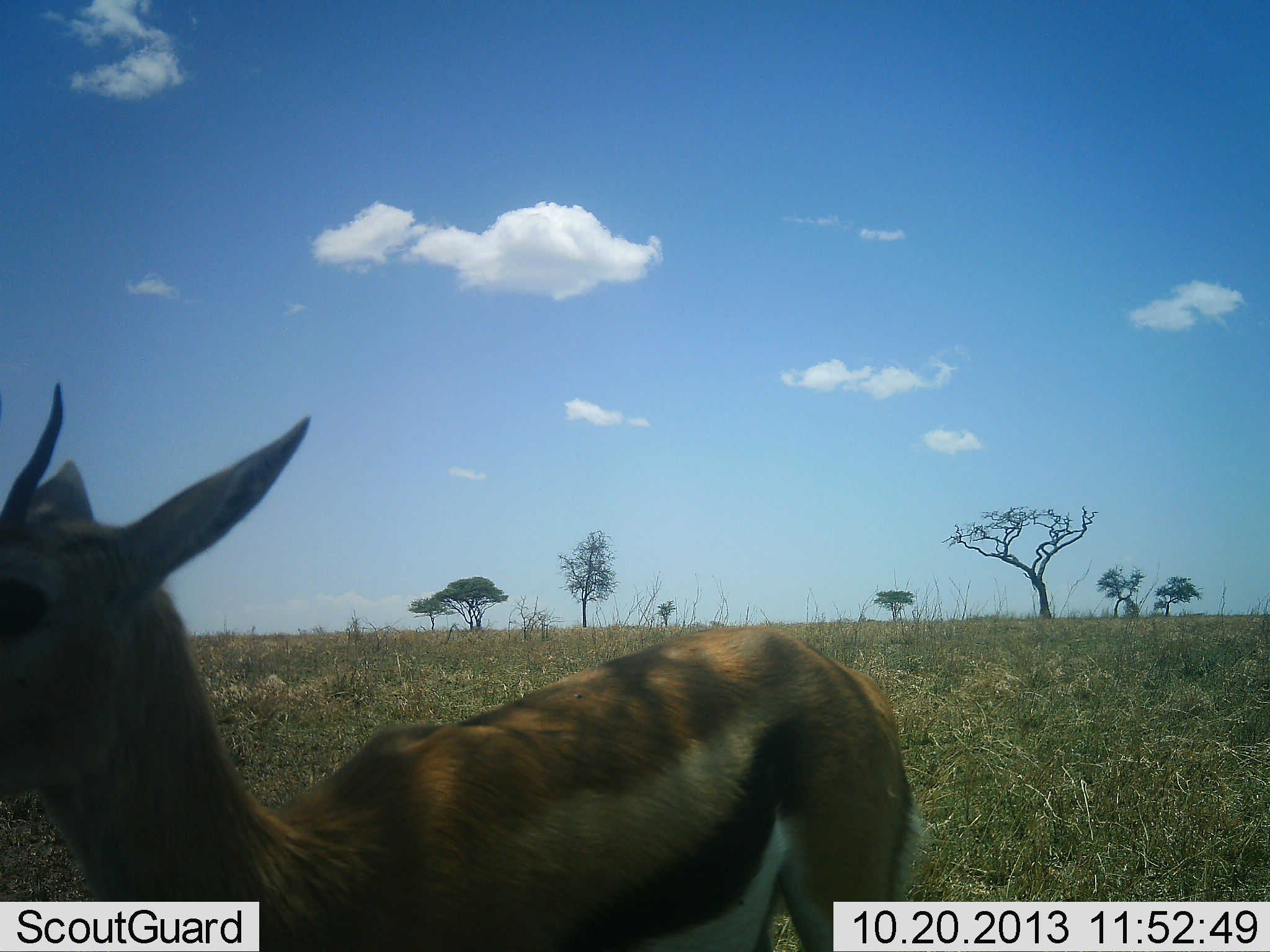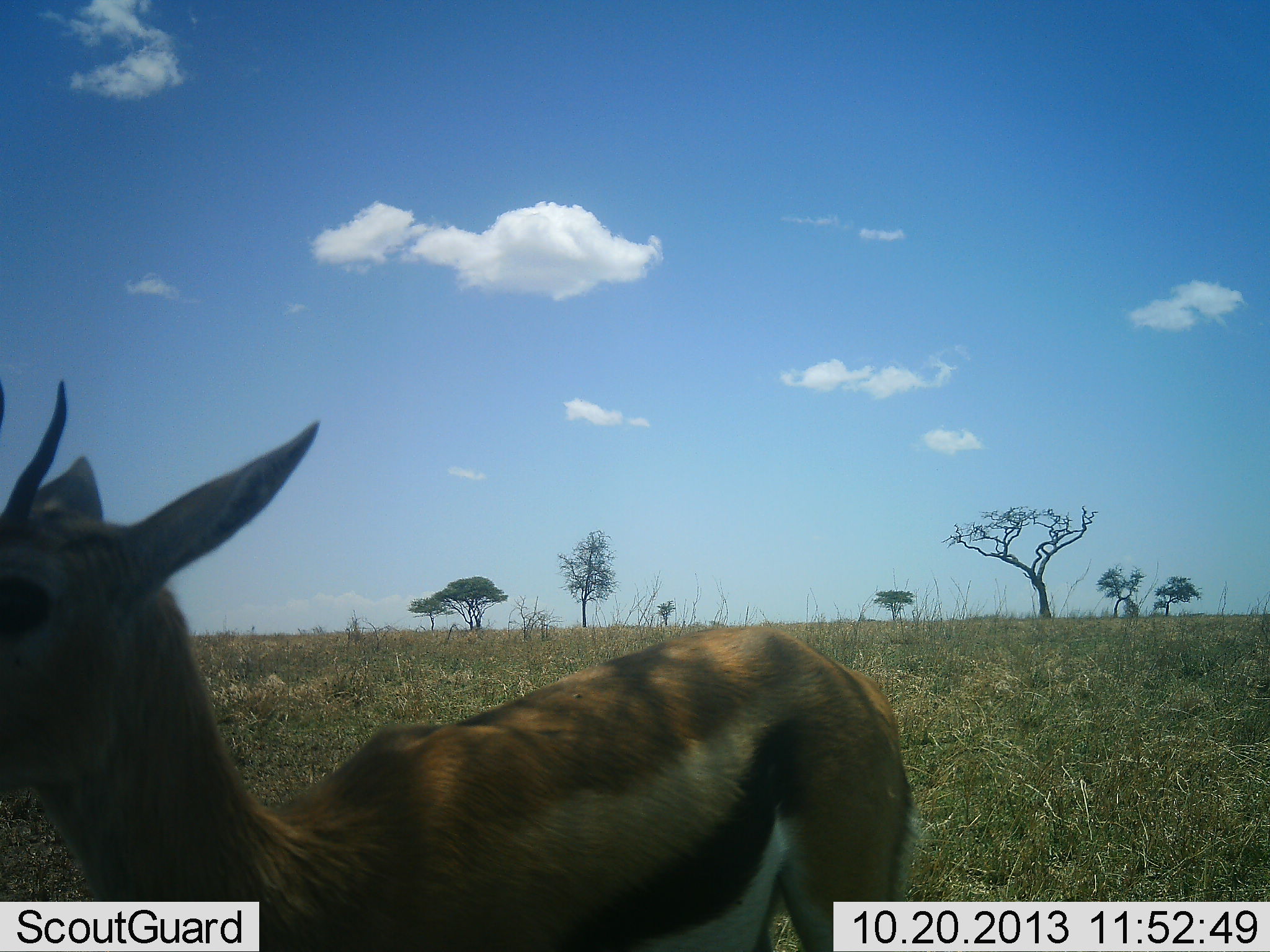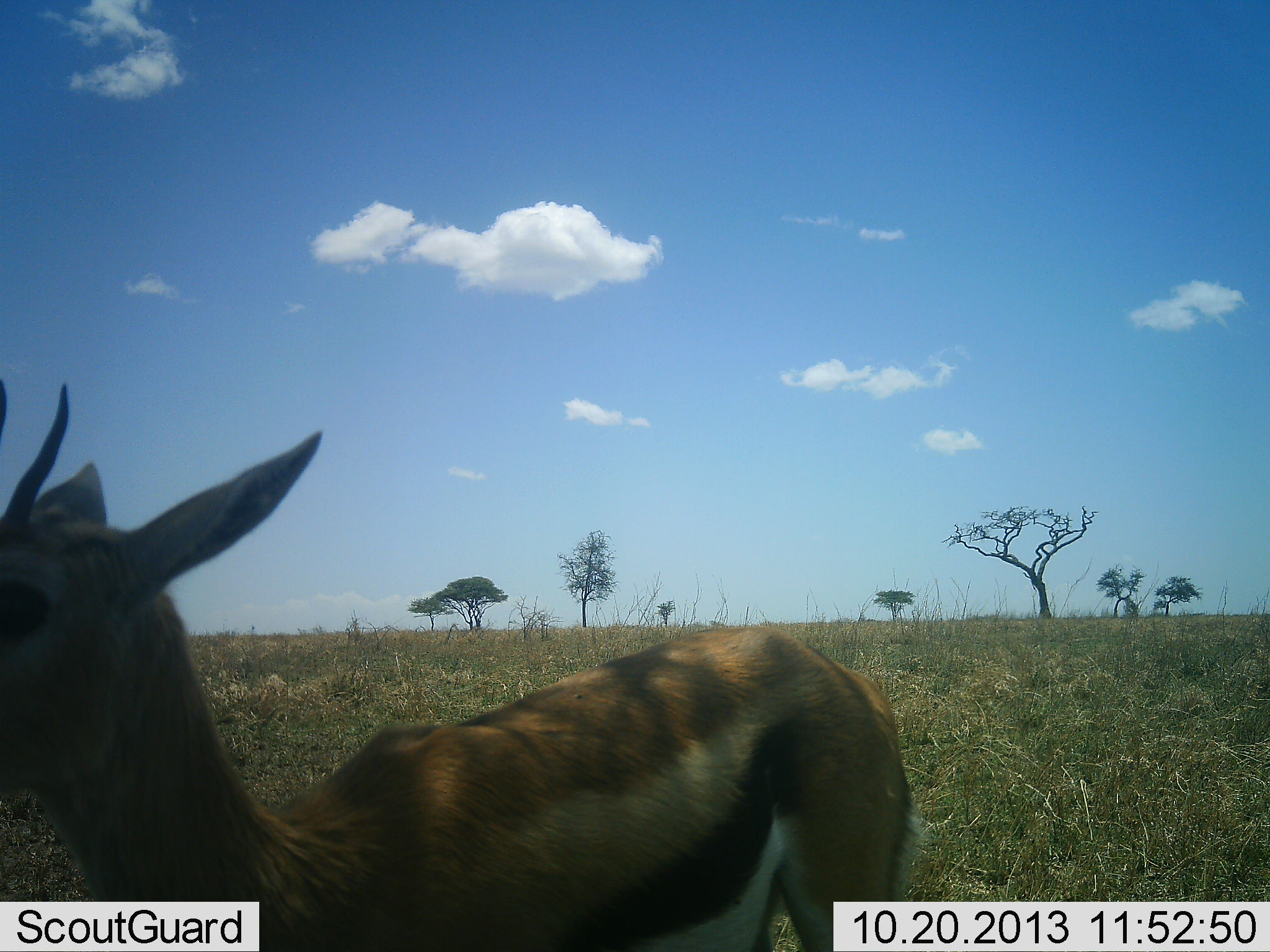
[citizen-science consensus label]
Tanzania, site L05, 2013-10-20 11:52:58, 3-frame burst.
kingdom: Animalia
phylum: Chordata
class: Mammalia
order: Artiodactyla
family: Bovidae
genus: Eudorcas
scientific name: Eudorcas thomsonii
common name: thomson's gazelle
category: gazellethomsons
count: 1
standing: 83%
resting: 12%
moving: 4%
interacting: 0%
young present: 0%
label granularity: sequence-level